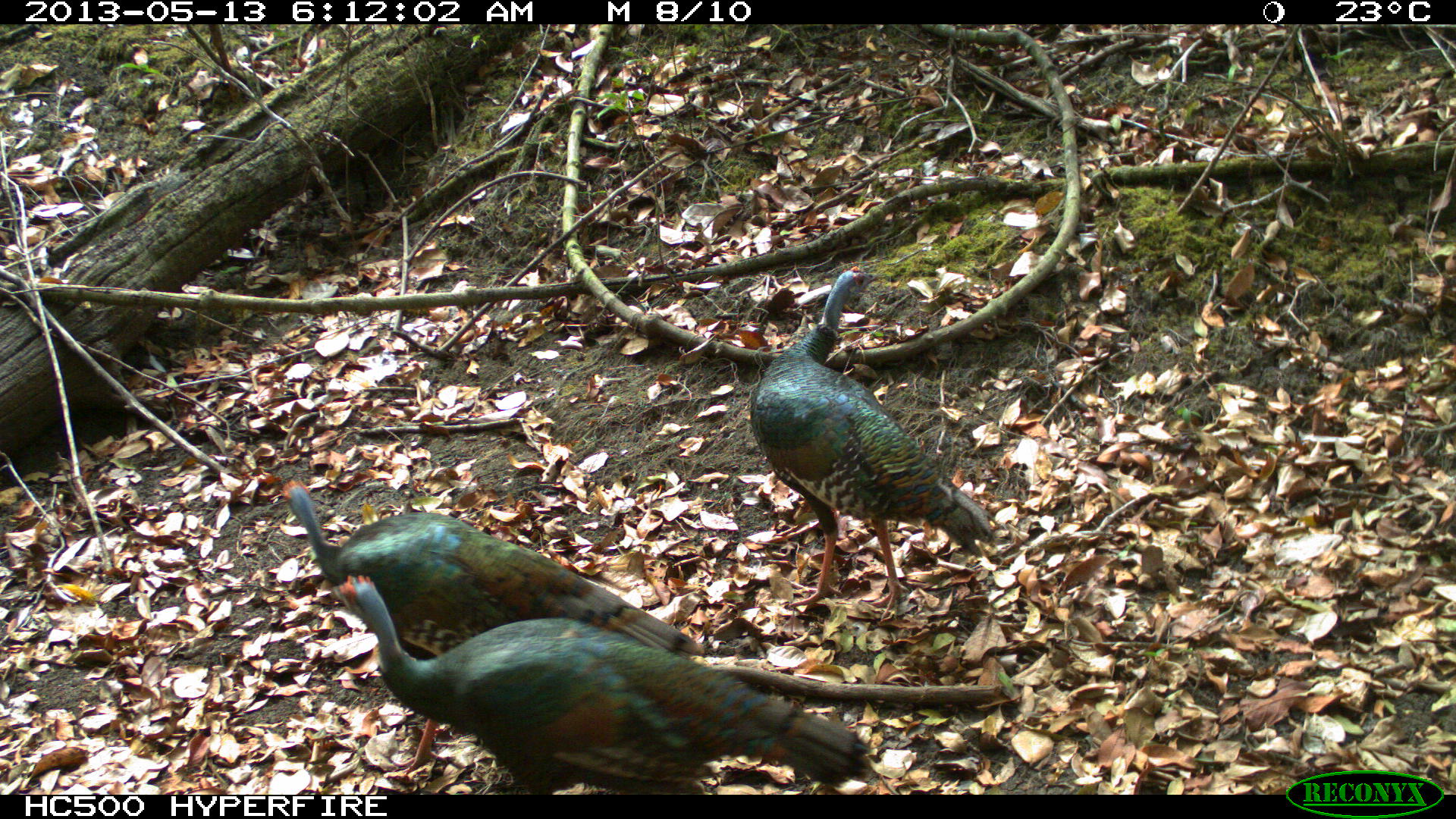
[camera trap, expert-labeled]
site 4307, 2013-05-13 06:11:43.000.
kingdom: Animalia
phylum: Chordata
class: Aves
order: Galliformes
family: Phasianidae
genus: Meleagris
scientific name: Meleagris ocellata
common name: ocellated turkey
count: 3